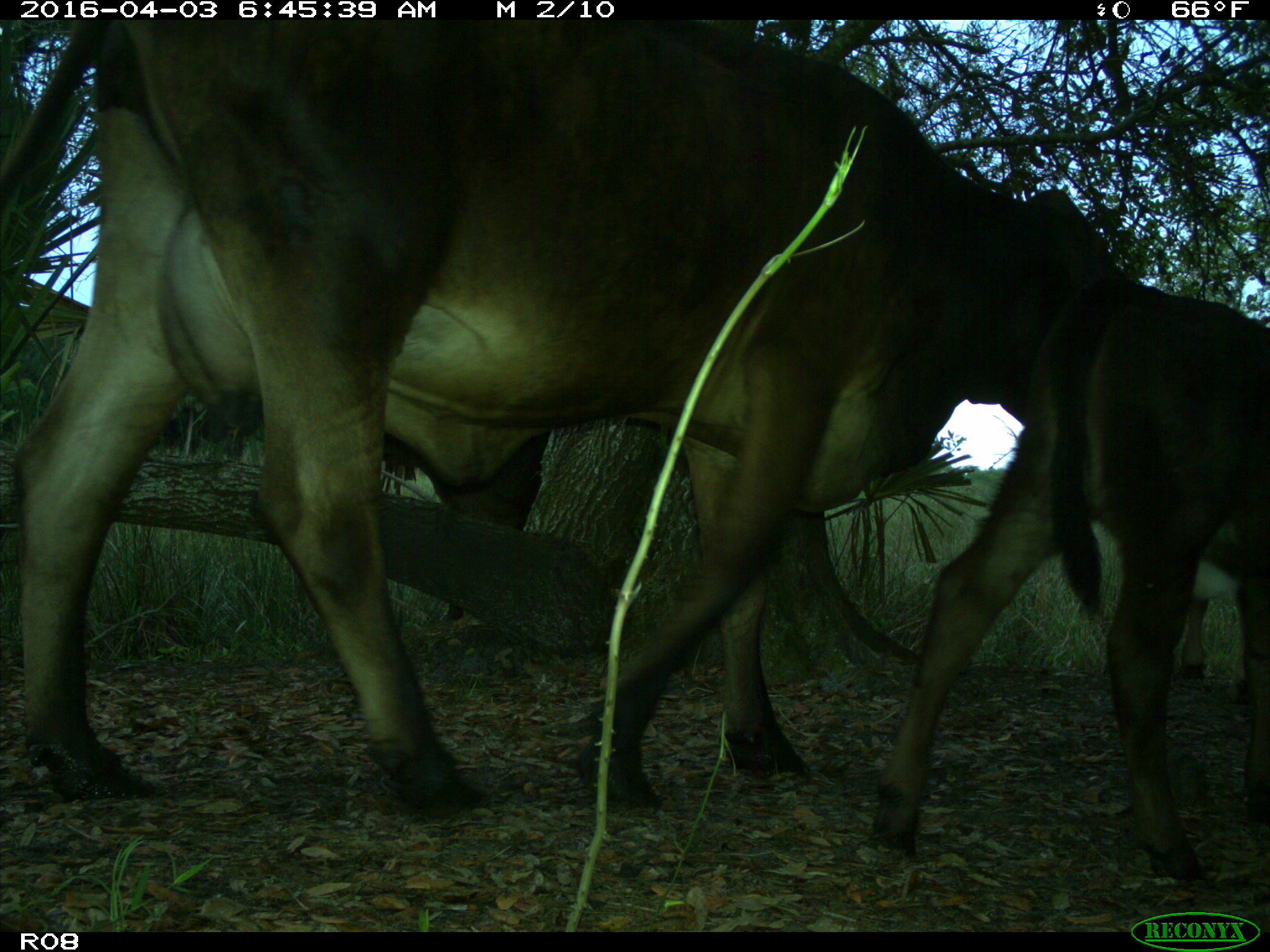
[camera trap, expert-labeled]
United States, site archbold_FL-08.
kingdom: Animalia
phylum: Chordata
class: Mammalia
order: Artiodactyla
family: Bovidae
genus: Bos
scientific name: Bos taurus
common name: domestic cow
Bos taurus (domestic cow).